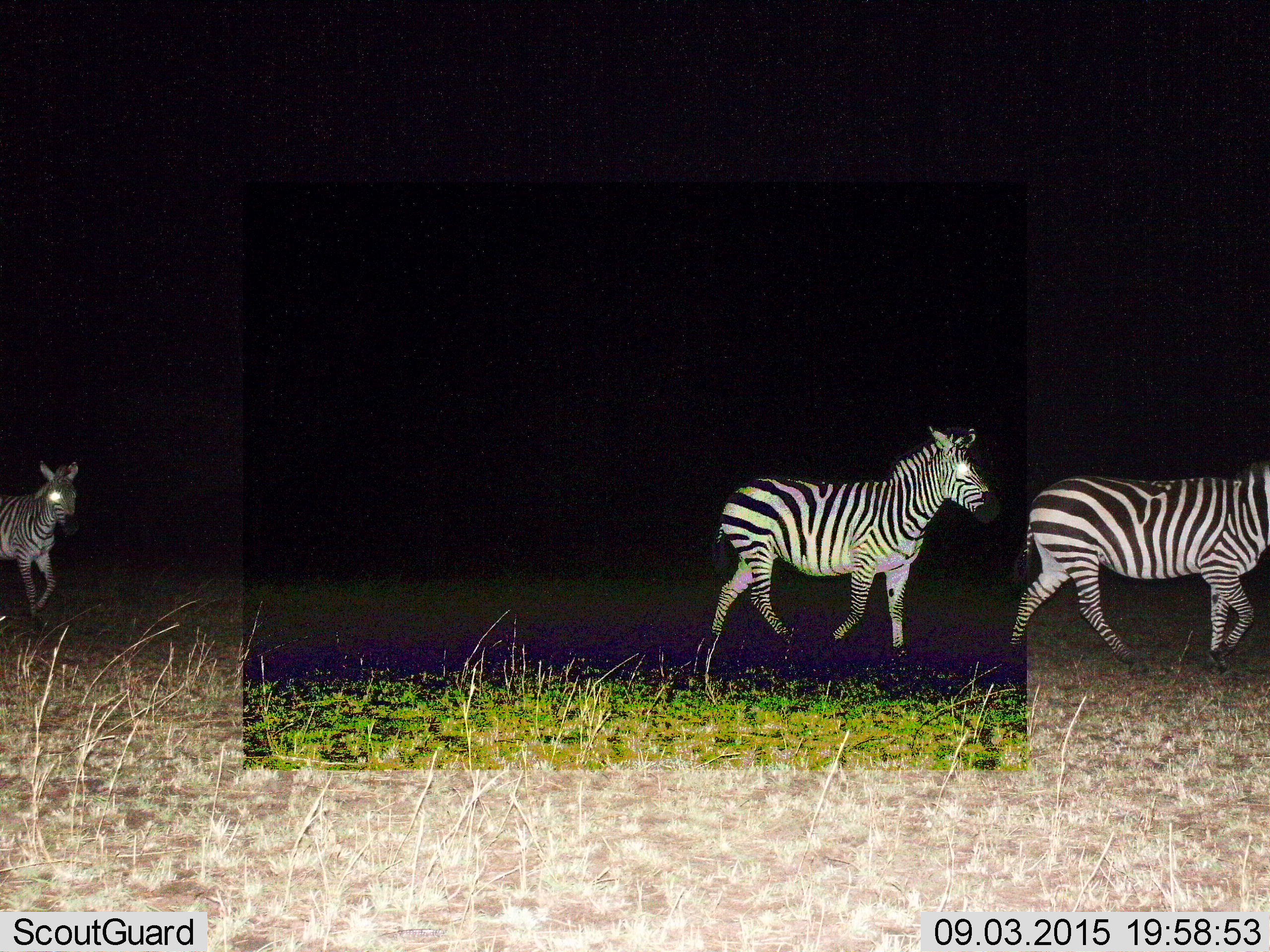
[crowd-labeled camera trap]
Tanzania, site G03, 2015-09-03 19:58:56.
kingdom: Animalia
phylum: Chordata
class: Mammalia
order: Perissodactyla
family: Equidae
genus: Equus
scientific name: Equus quagga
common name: plains zebra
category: zebra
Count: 3.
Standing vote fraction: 21%.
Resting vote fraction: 0%.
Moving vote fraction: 89%.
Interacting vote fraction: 0%.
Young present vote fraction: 5%.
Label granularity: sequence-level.